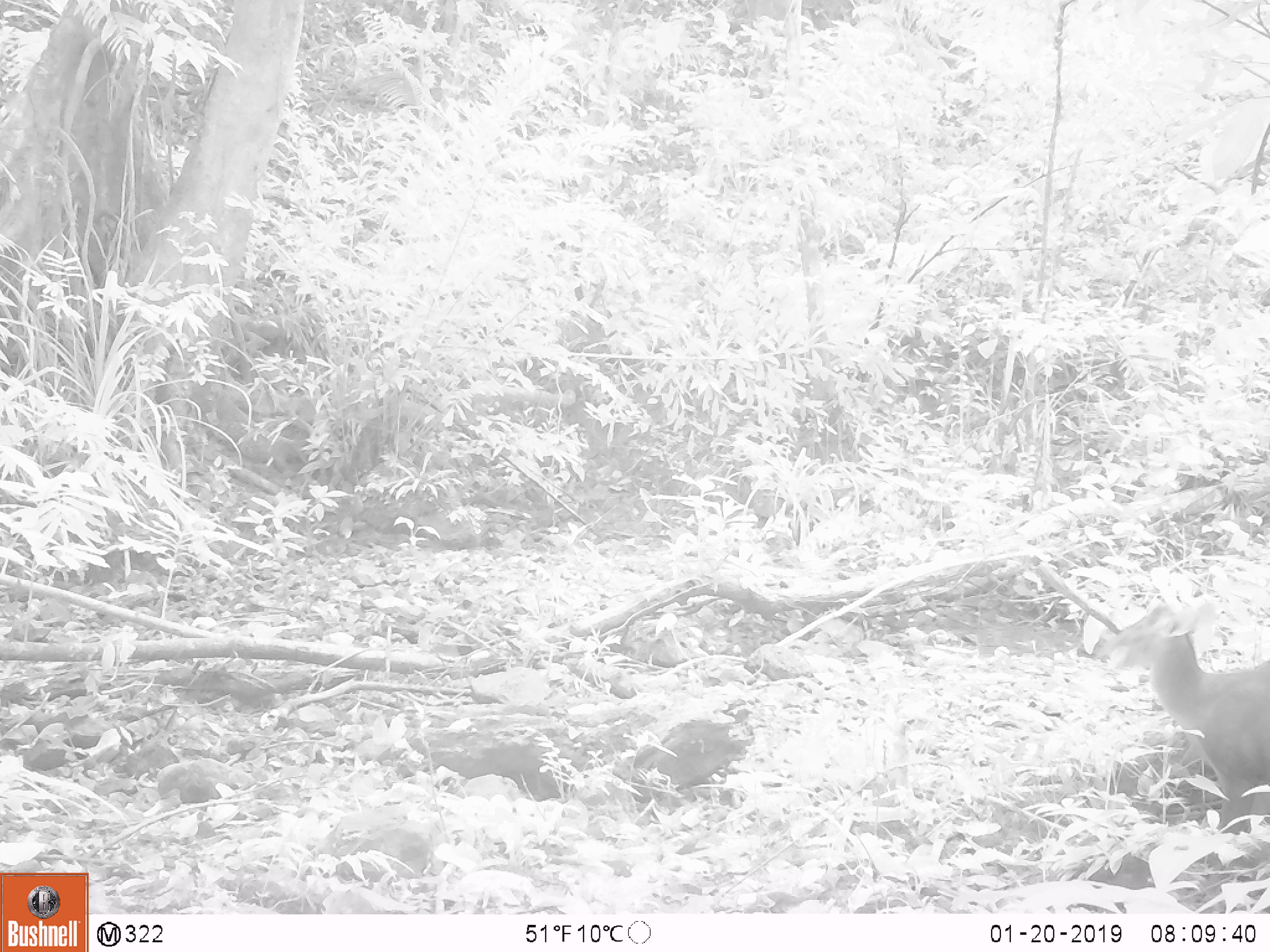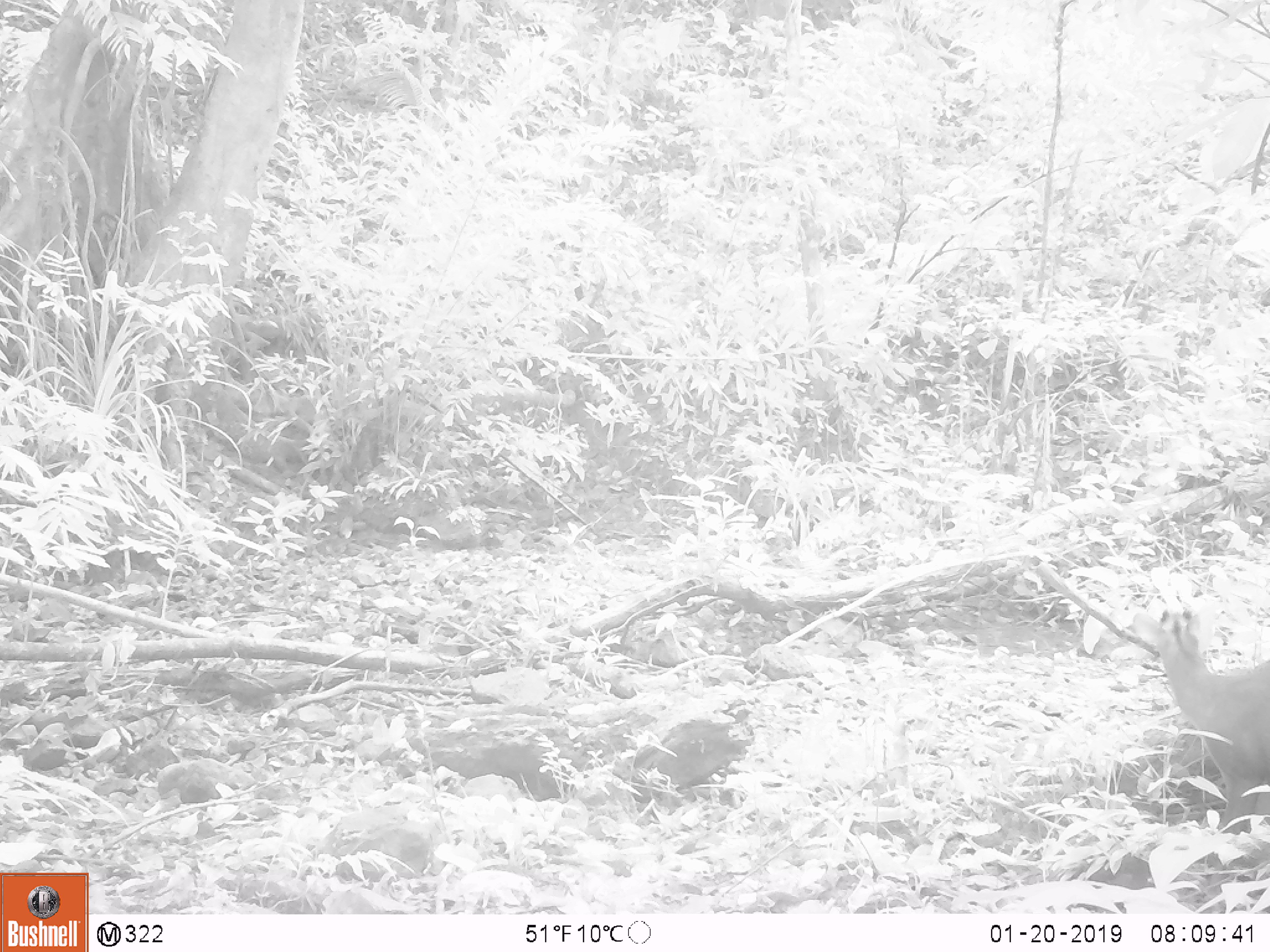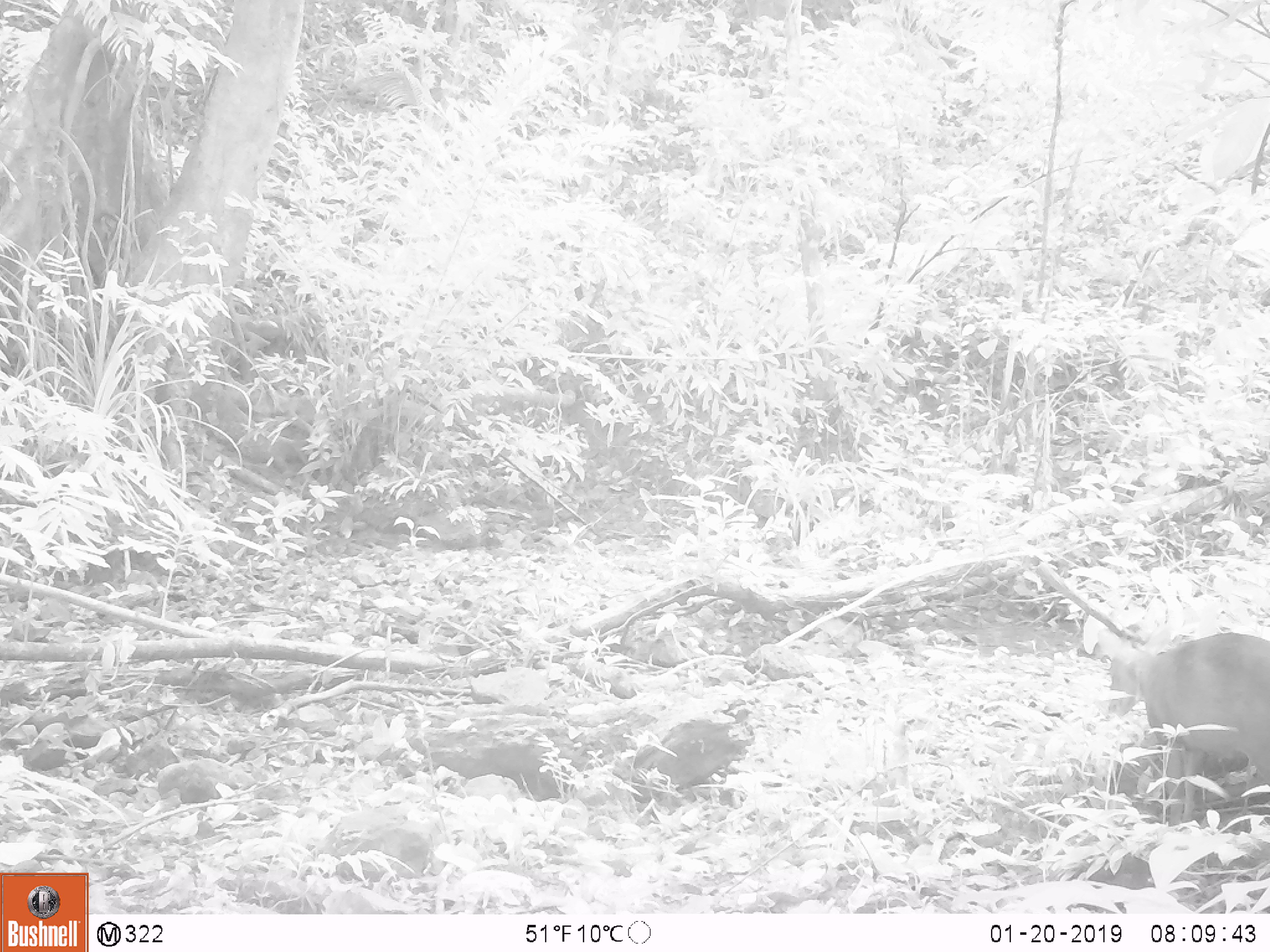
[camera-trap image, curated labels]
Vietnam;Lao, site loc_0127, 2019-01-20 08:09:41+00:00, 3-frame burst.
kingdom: Animalia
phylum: Chordata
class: Mammalia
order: Artiodactyla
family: Cervidae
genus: Muntiacus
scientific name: Muntiacus rooseveltorum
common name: roosevelt's muntjac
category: roosevelts muntjac group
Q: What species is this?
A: Roosevelts muntjac group (roosevelt's muntjac) (Muntiacus rooseveltorum).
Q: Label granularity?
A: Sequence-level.